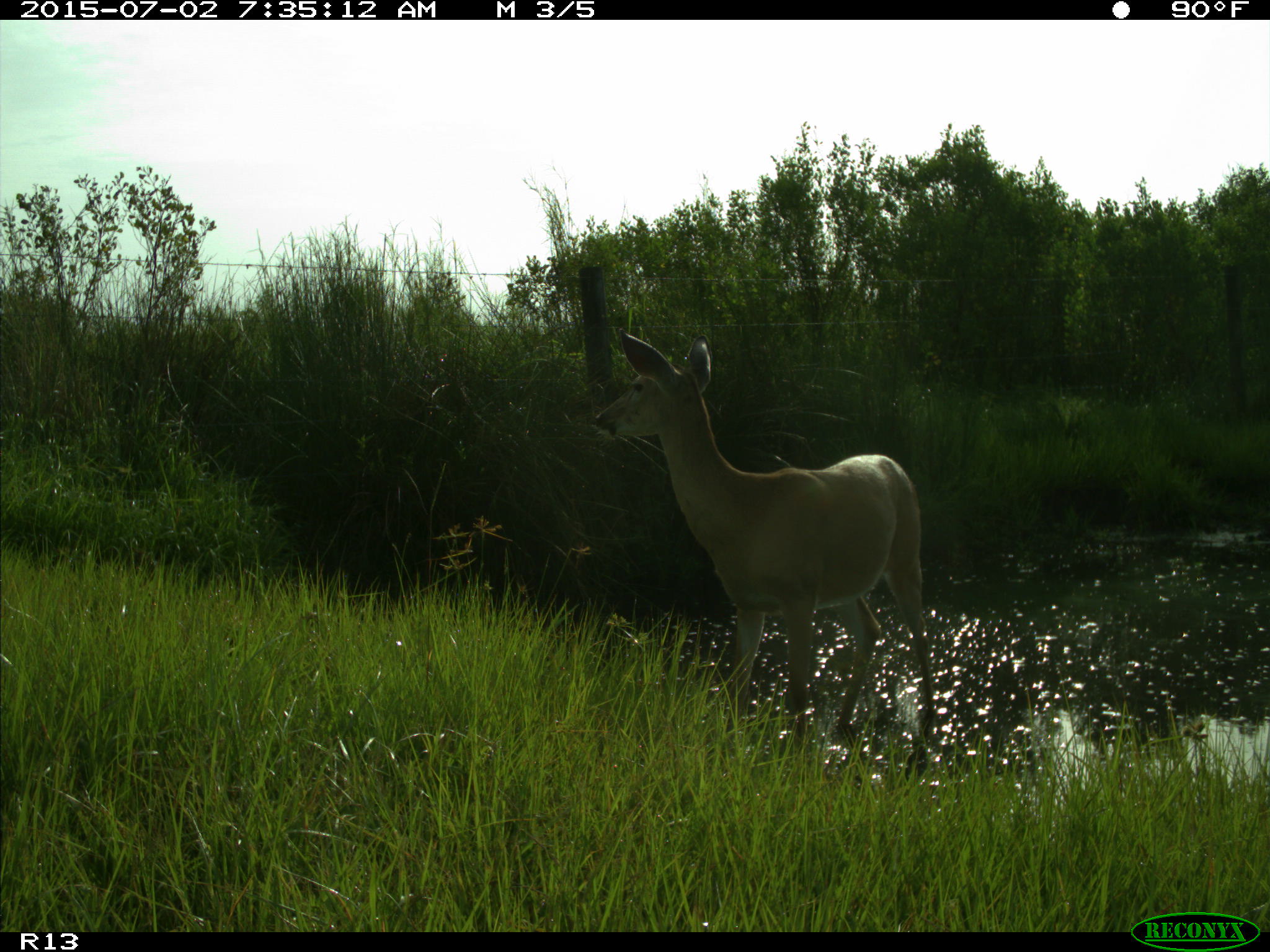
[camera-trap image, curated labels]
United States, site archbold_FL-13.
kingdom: Animalia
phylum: Chordata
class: Mammalia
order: Artiodactyla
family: Cervidae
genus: Odocoileus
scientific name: Odocoileus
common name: deer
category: unidentified deer